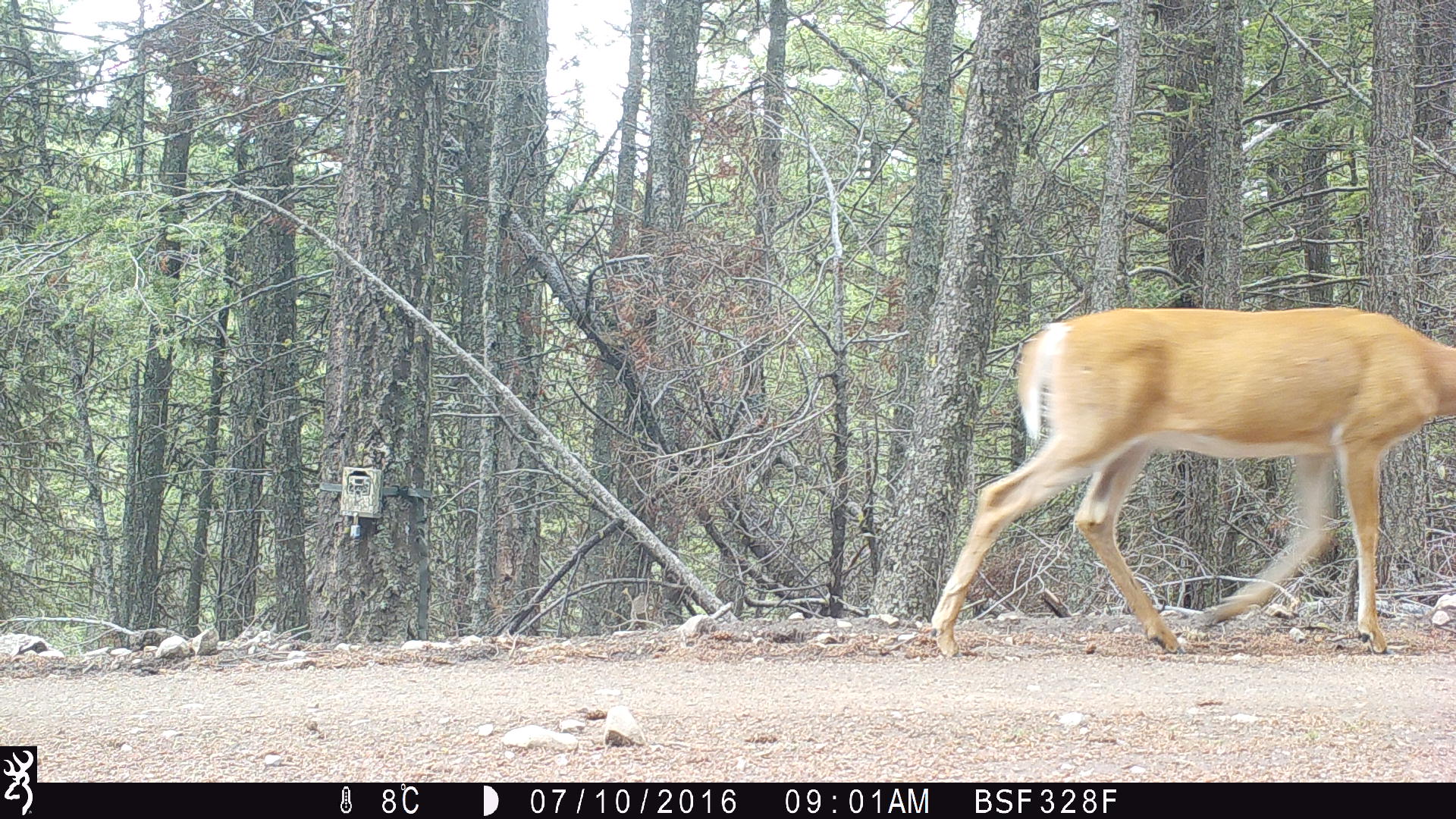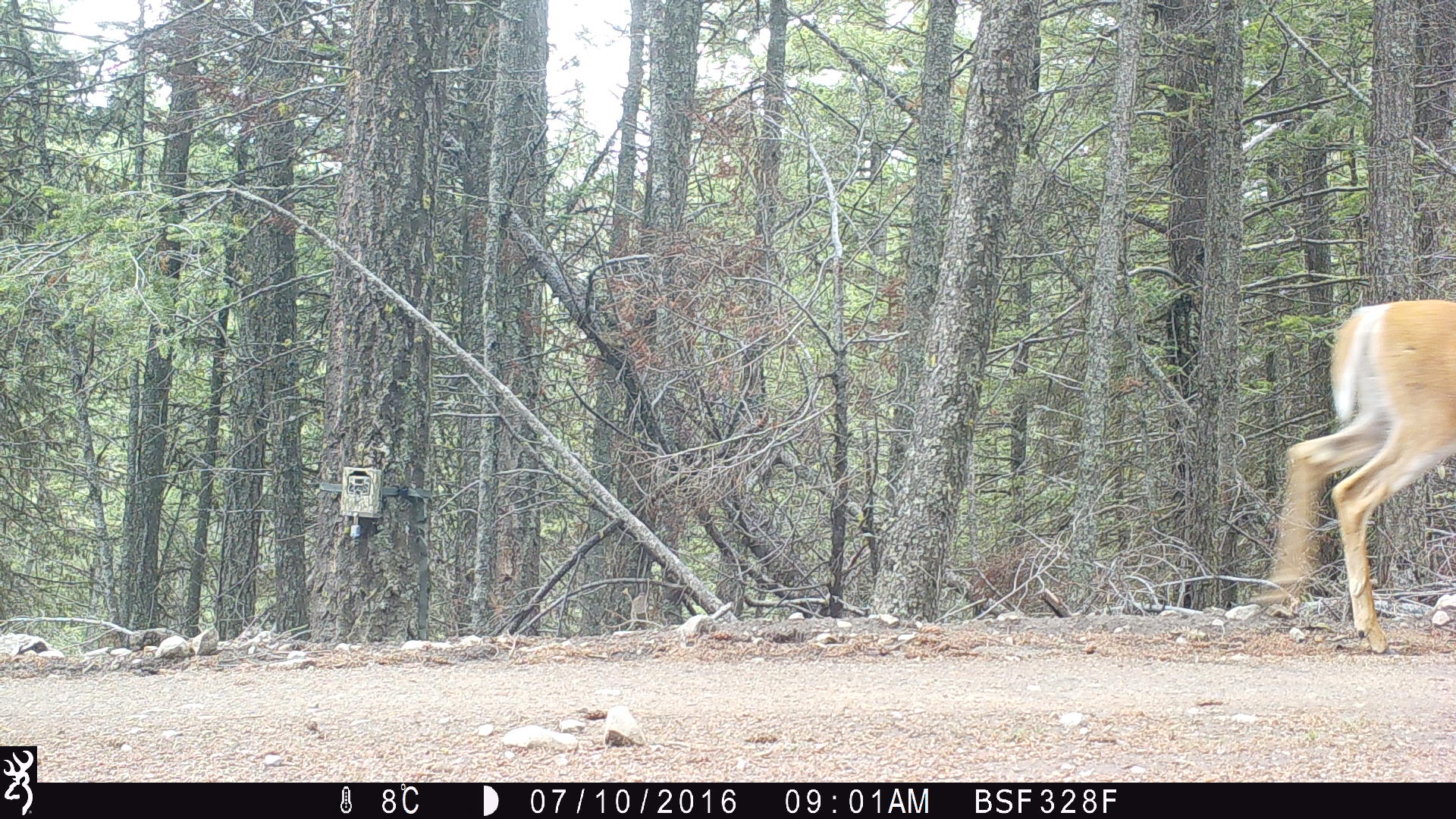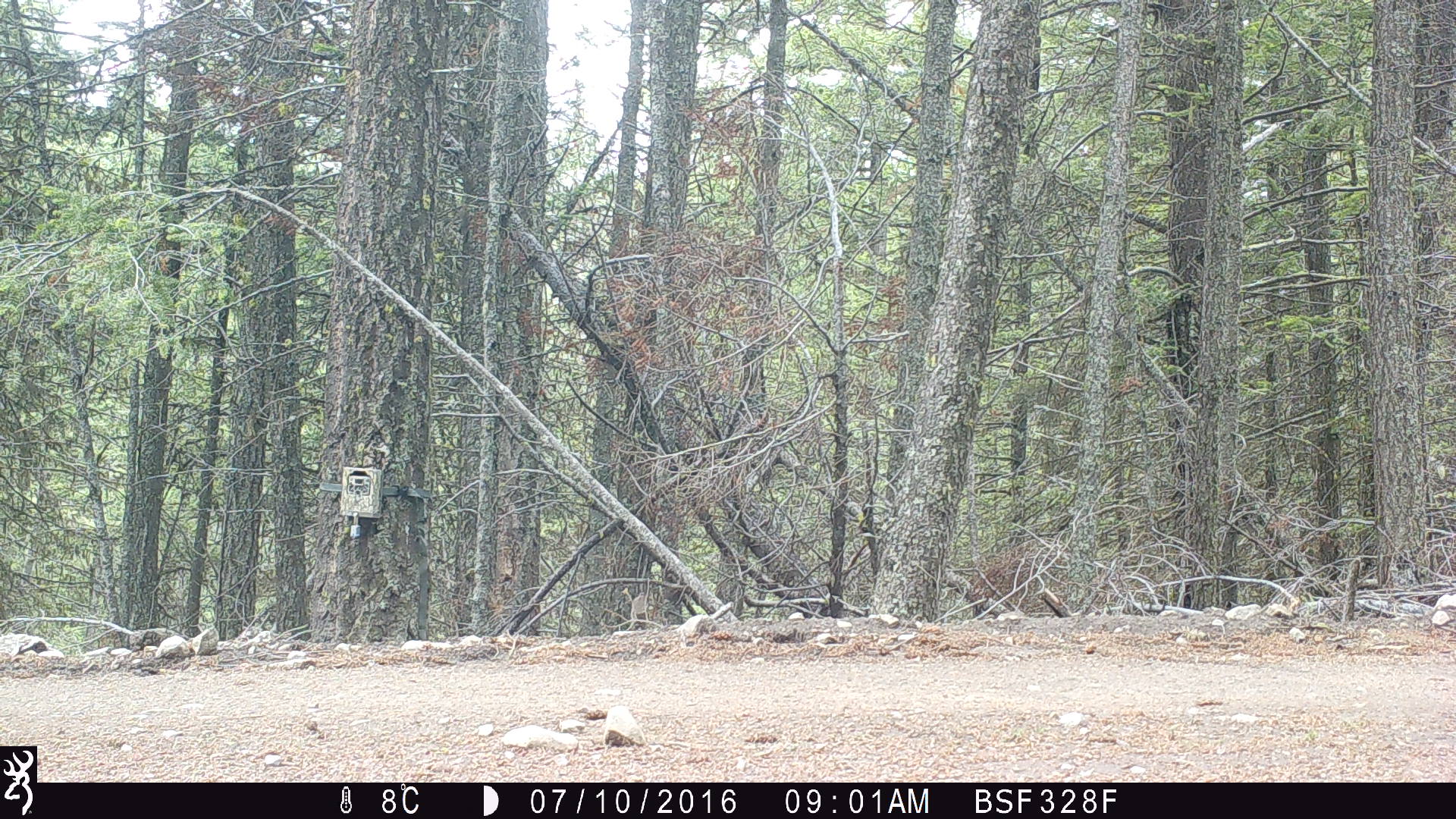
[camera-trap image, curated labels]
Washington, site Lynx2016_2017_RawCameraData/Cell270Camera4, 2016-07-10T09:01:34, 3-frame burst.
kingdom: Animalia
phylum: Chordata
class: Mammalia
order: Artiodactyla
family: Cervidae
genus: Odocoileus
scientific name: Odocoileus virginianus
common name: white-tailed deer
Odocoileus virginianus (white-tailed deer). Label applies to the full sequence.